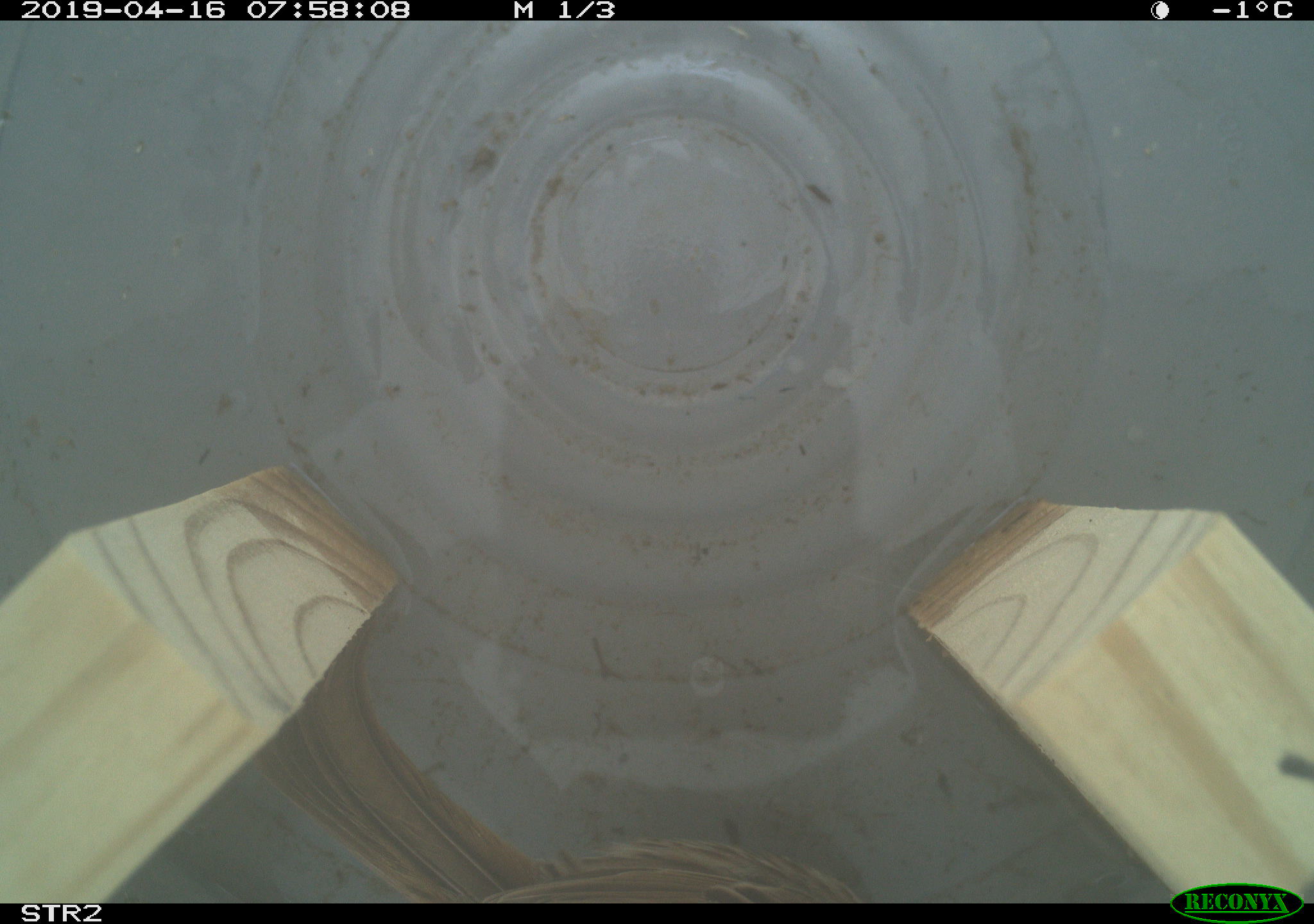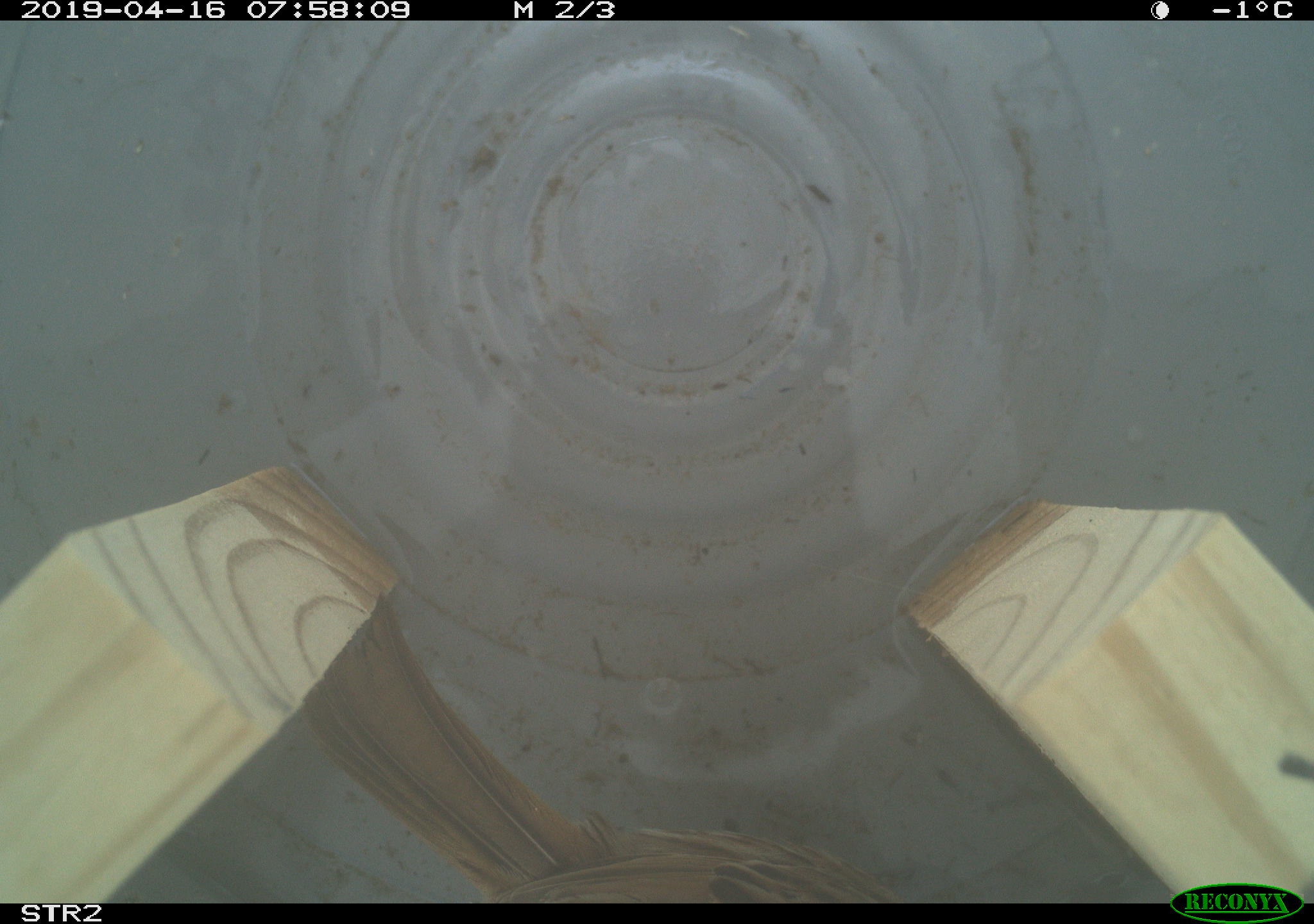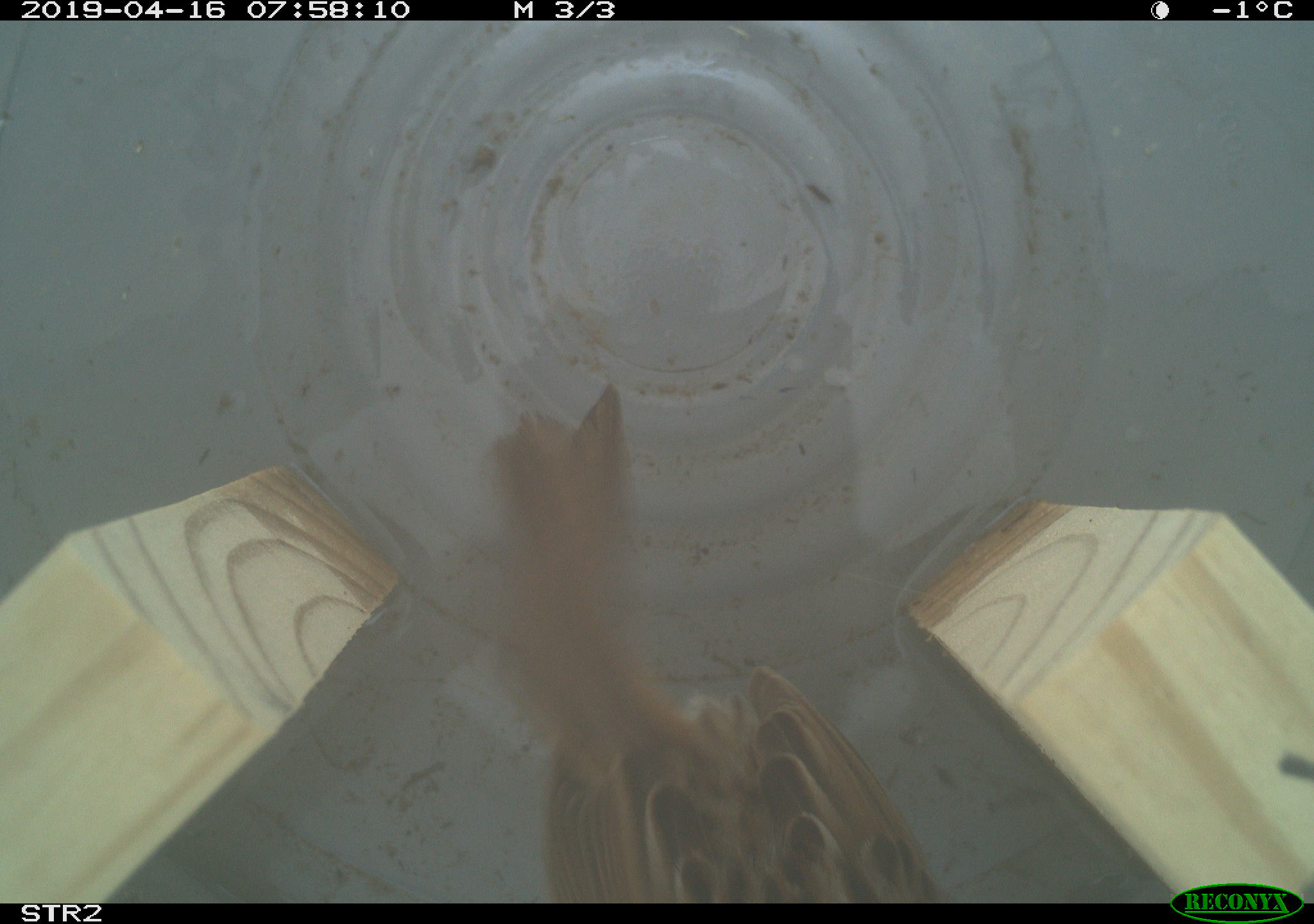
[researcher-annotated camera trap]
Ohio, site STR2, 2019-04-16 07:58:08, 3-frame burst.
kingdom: Animalia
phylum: Chordata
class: Aves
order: Passeriformes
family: Passerellidae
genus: Melospiza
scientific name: Melospiza melodia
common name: song sparrow